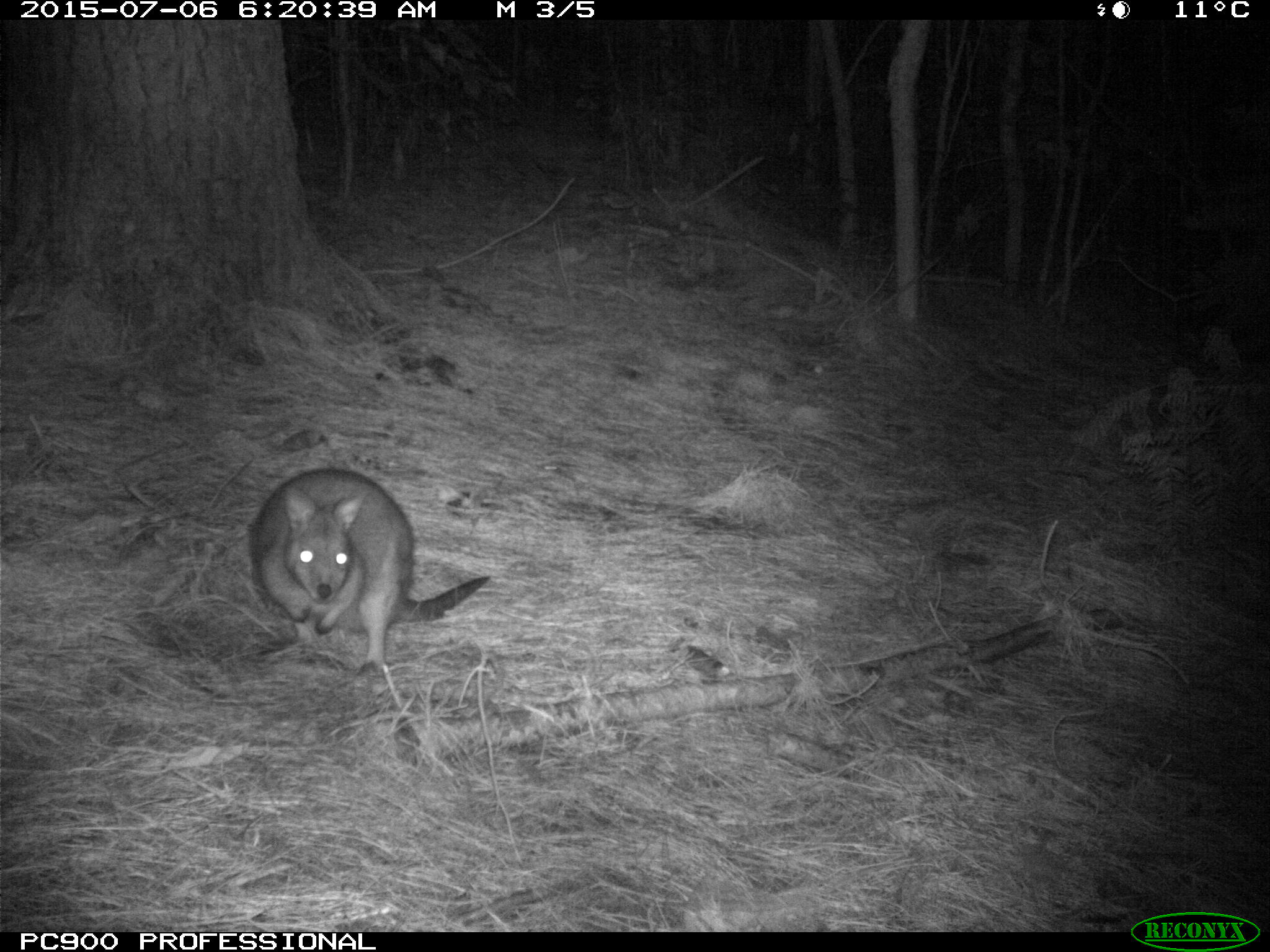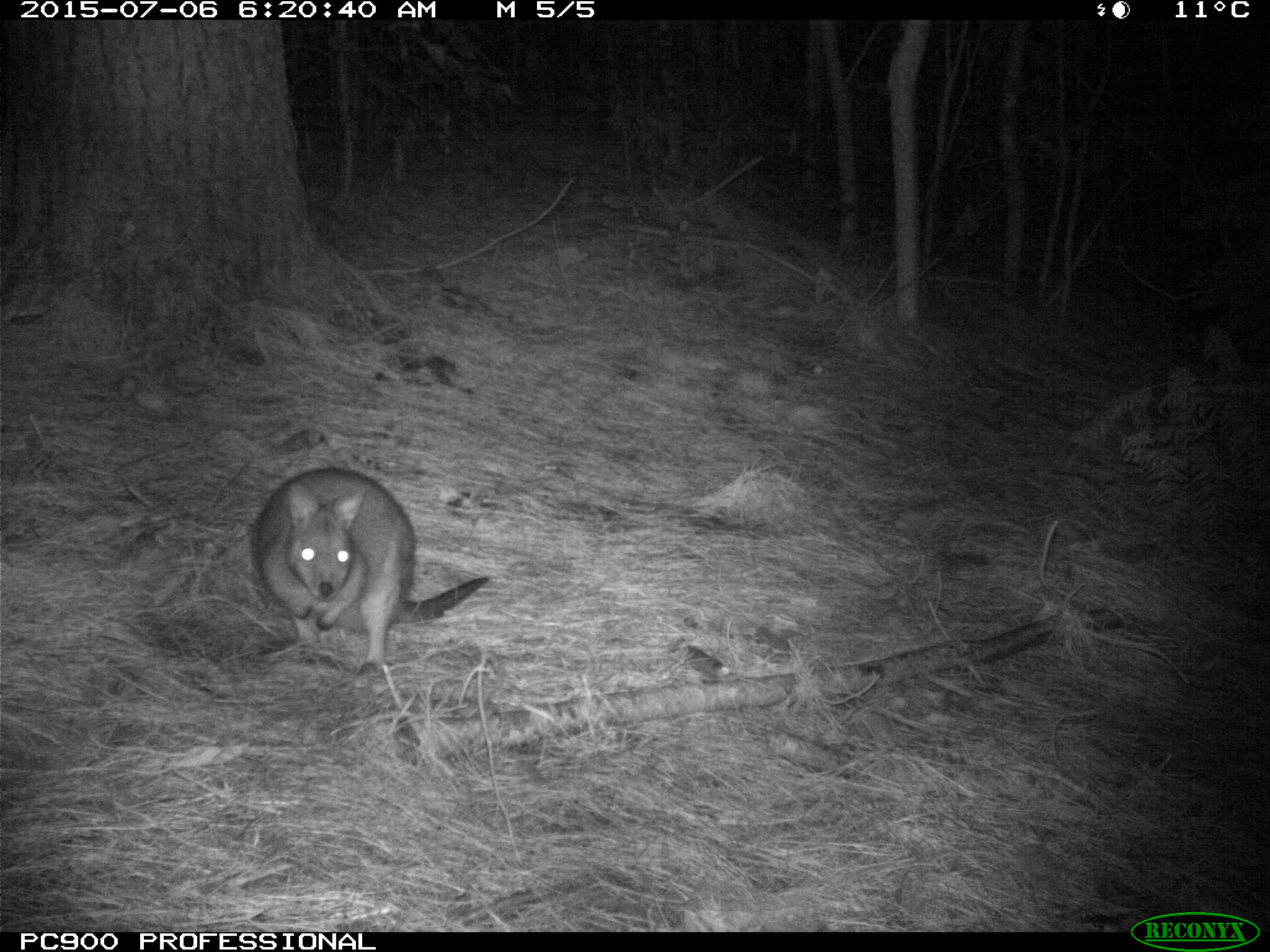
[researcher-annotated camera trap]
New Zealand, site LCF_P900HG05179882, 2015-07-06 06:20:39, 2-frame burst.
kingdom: Animalia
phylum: Chordata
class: Mammalia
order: Diprotodontia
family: Macropodidae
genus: Notamacropus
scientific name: Notamacropus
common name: wallaby